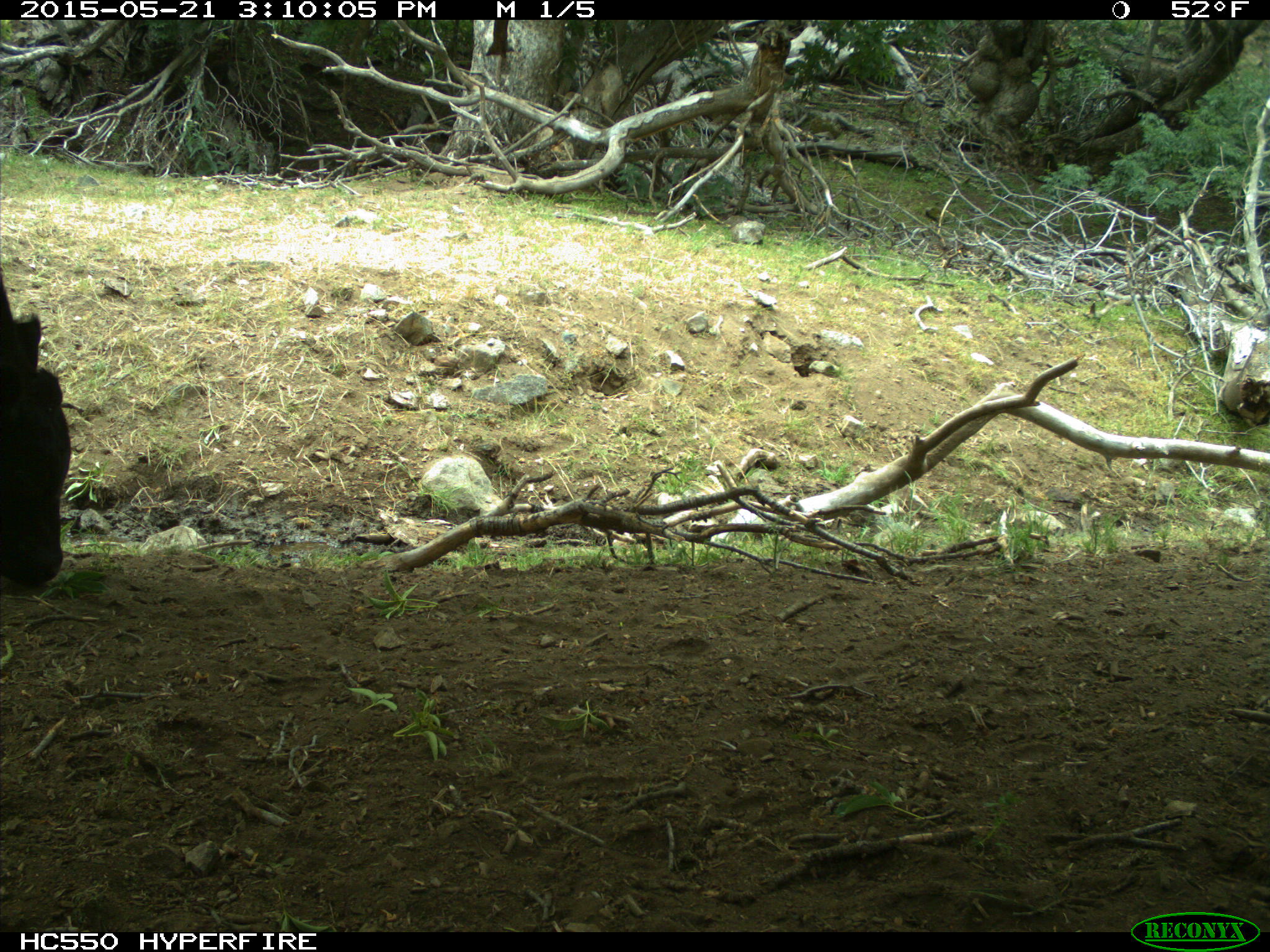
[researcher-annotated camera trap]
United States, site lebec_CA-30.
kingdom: Animalia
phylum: Chordata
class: Mammalia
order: Artiodactyla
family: Bovidae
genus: Bos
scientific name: Bos taurus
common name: domestic cow